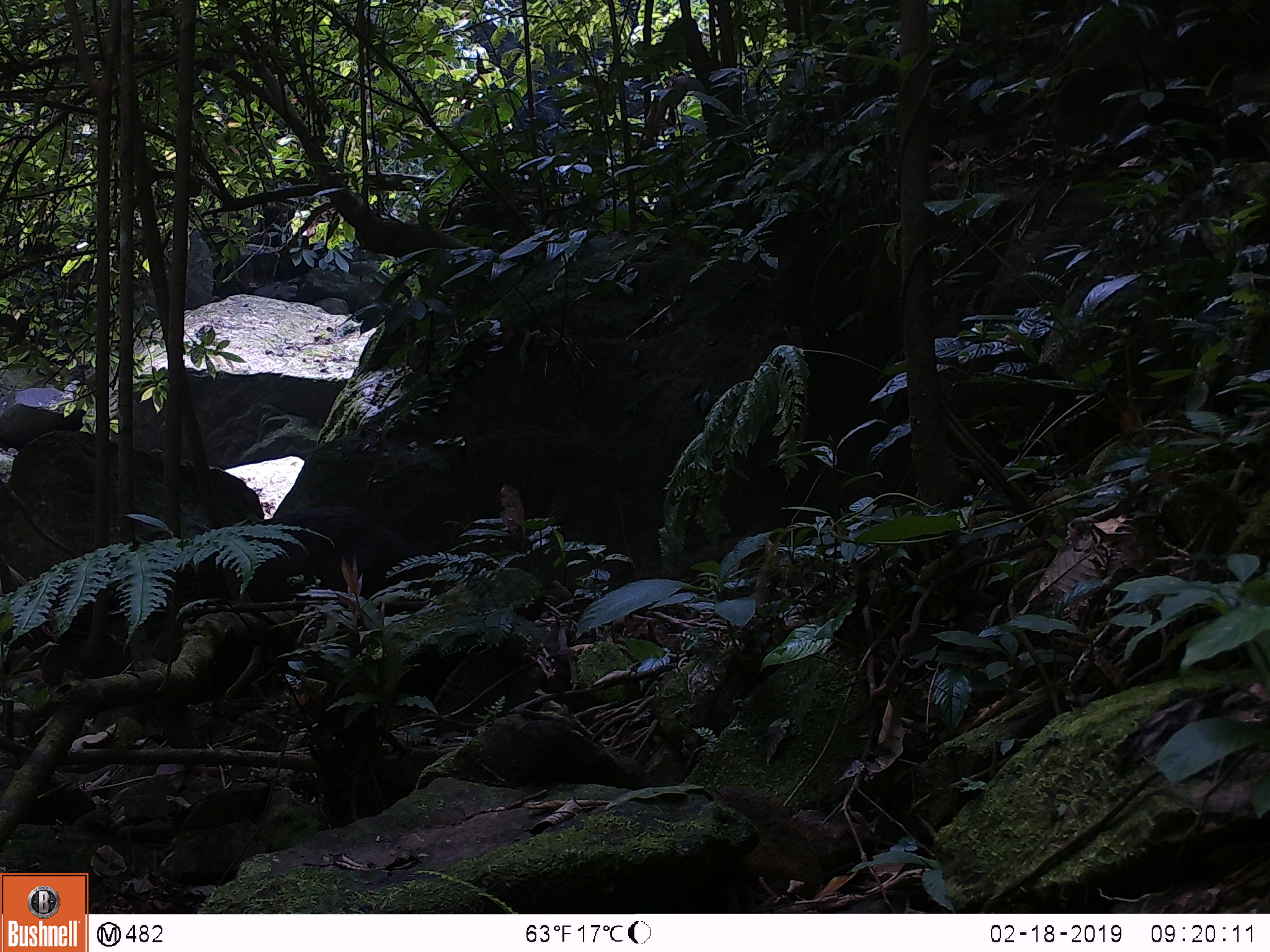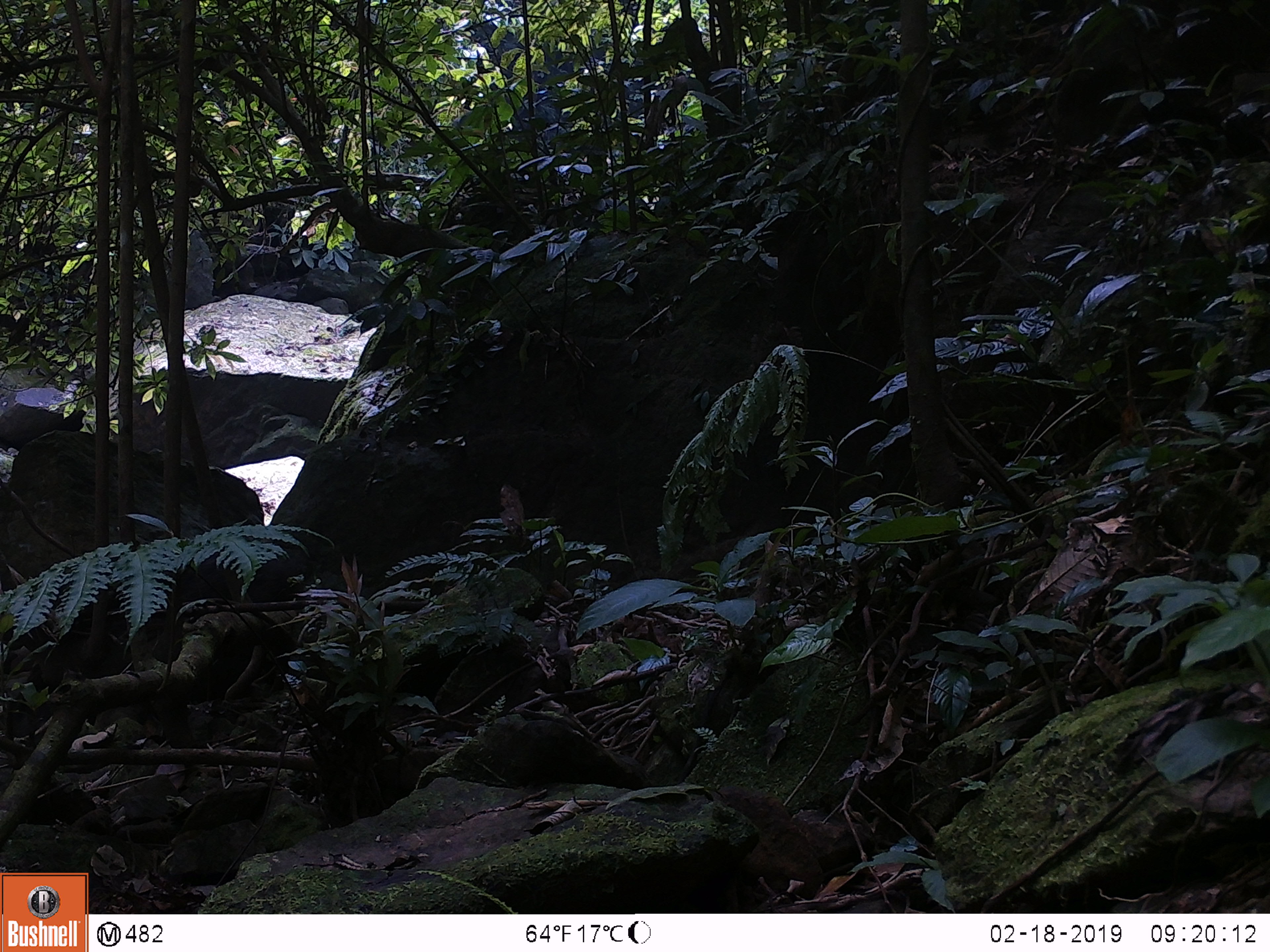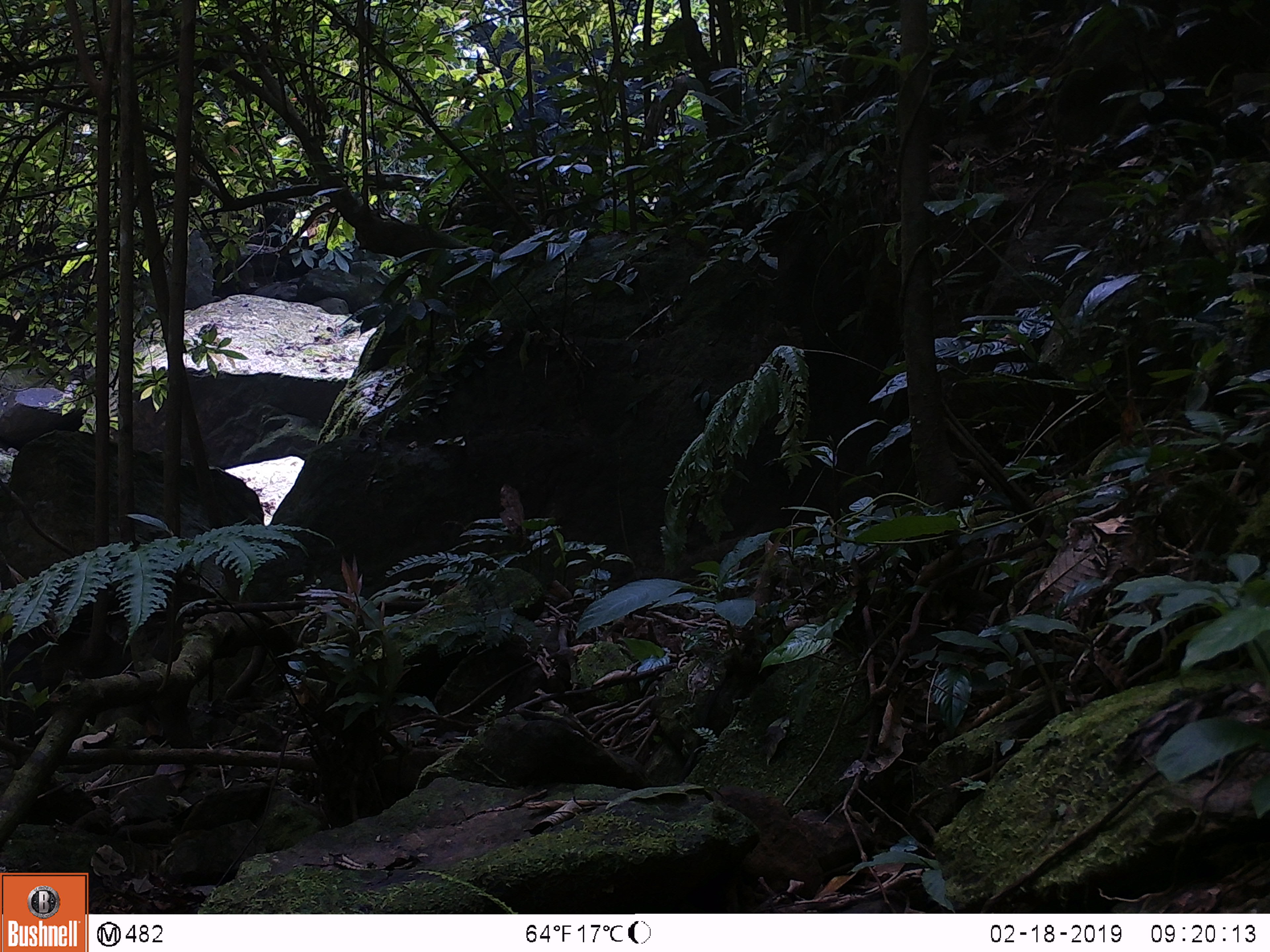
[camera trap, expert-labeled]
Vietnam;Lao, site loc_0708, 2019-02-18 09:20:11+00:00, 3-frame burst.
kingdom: Animalia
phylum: Chordata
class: Mammalia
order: Artiodactyla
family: Suidae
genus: Sus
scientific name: Sus scrofa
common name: eurasian wild pig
Eurasian wild pig (Sus scrofa). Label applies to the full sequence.